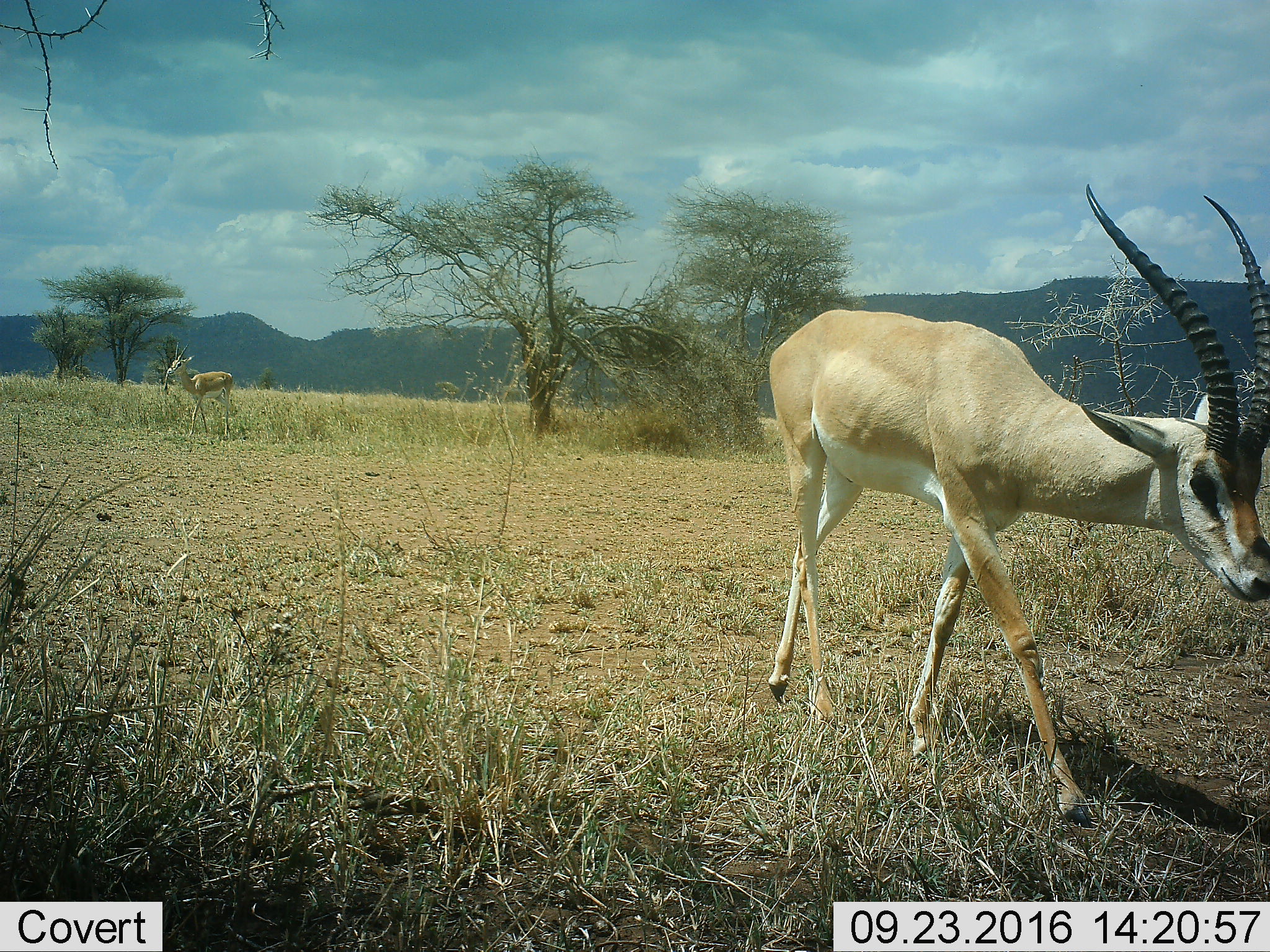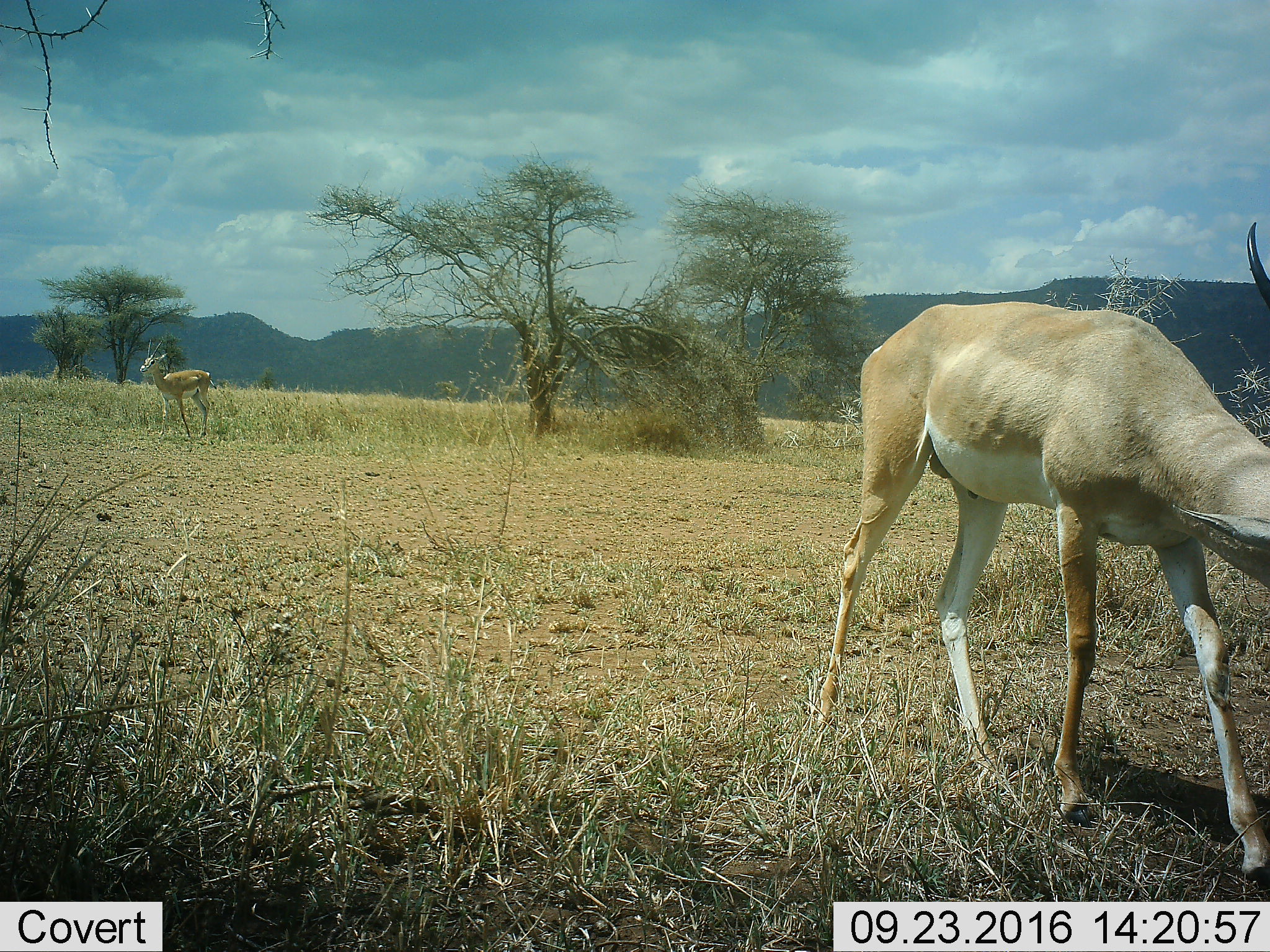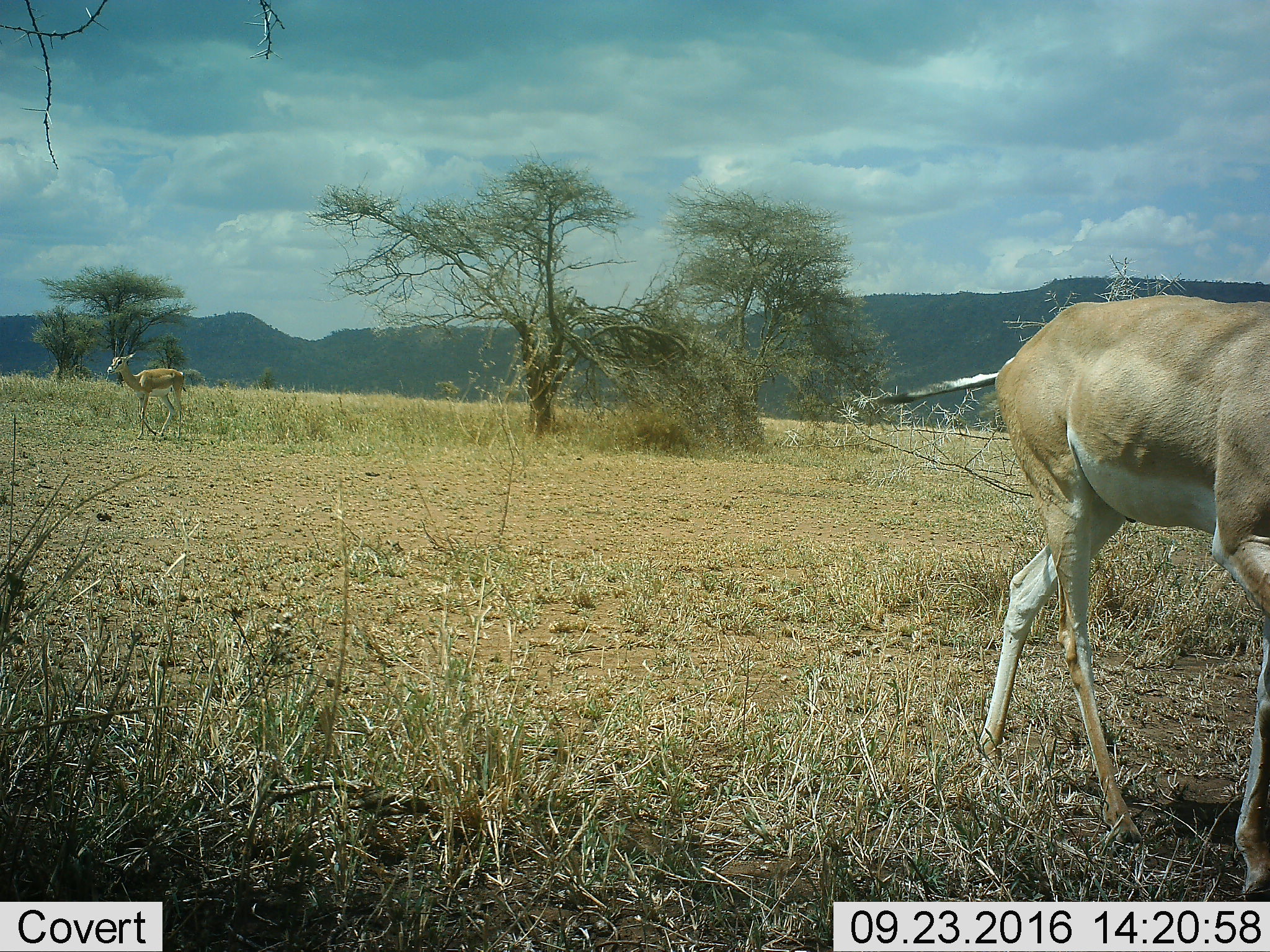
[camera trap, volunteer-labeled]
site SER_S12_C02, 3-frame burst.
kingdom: Animalia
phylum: Chordata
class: Mammalia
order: Artiodactyla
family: Bovidae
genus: Nanger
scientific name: Nanger granti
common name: grant's gazelle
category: gazellegrants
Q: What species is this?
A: Gazellegrants (grant's gazelle) (Nanger granti).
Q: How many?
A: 2.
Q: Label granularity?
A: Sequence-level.